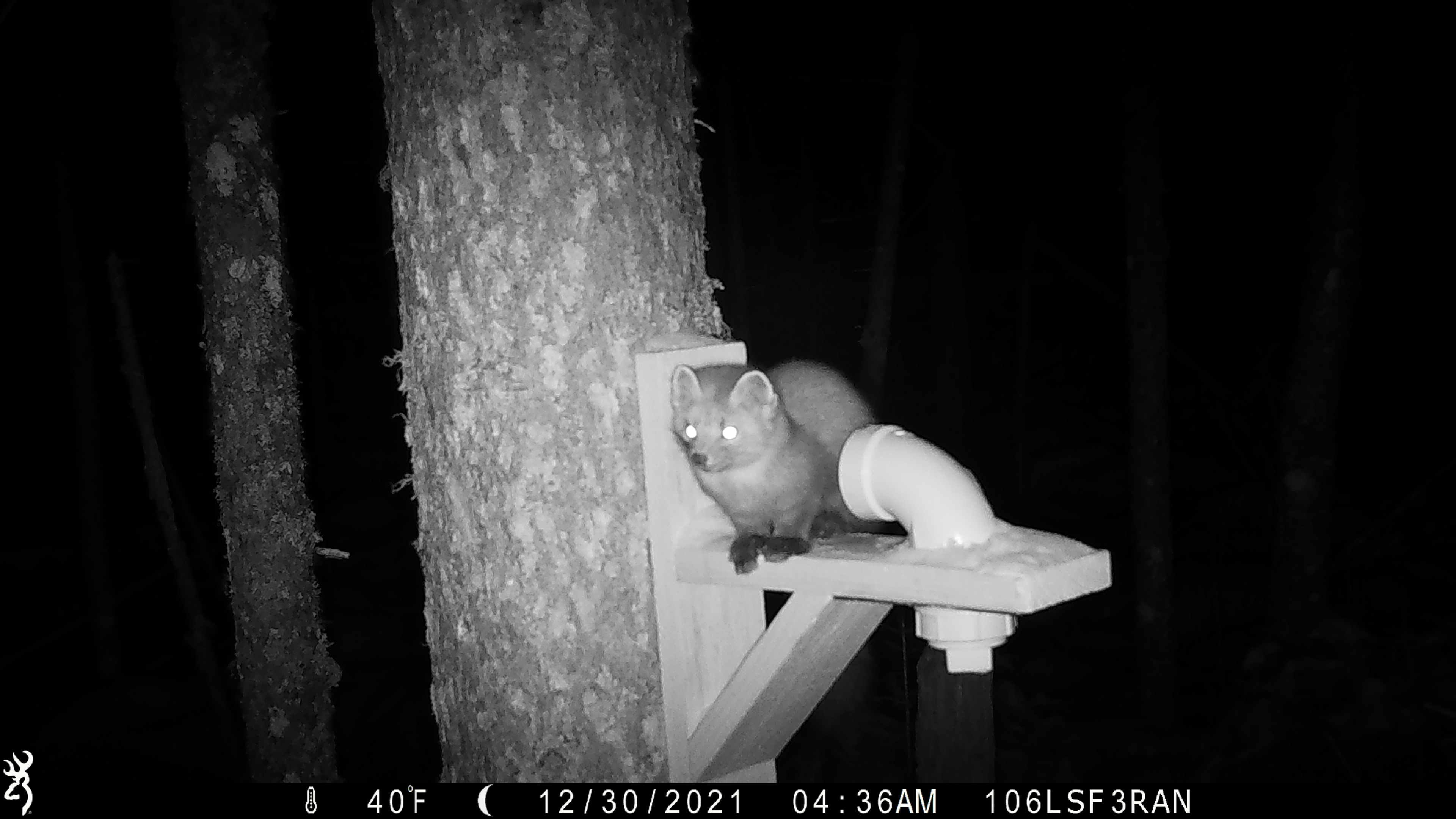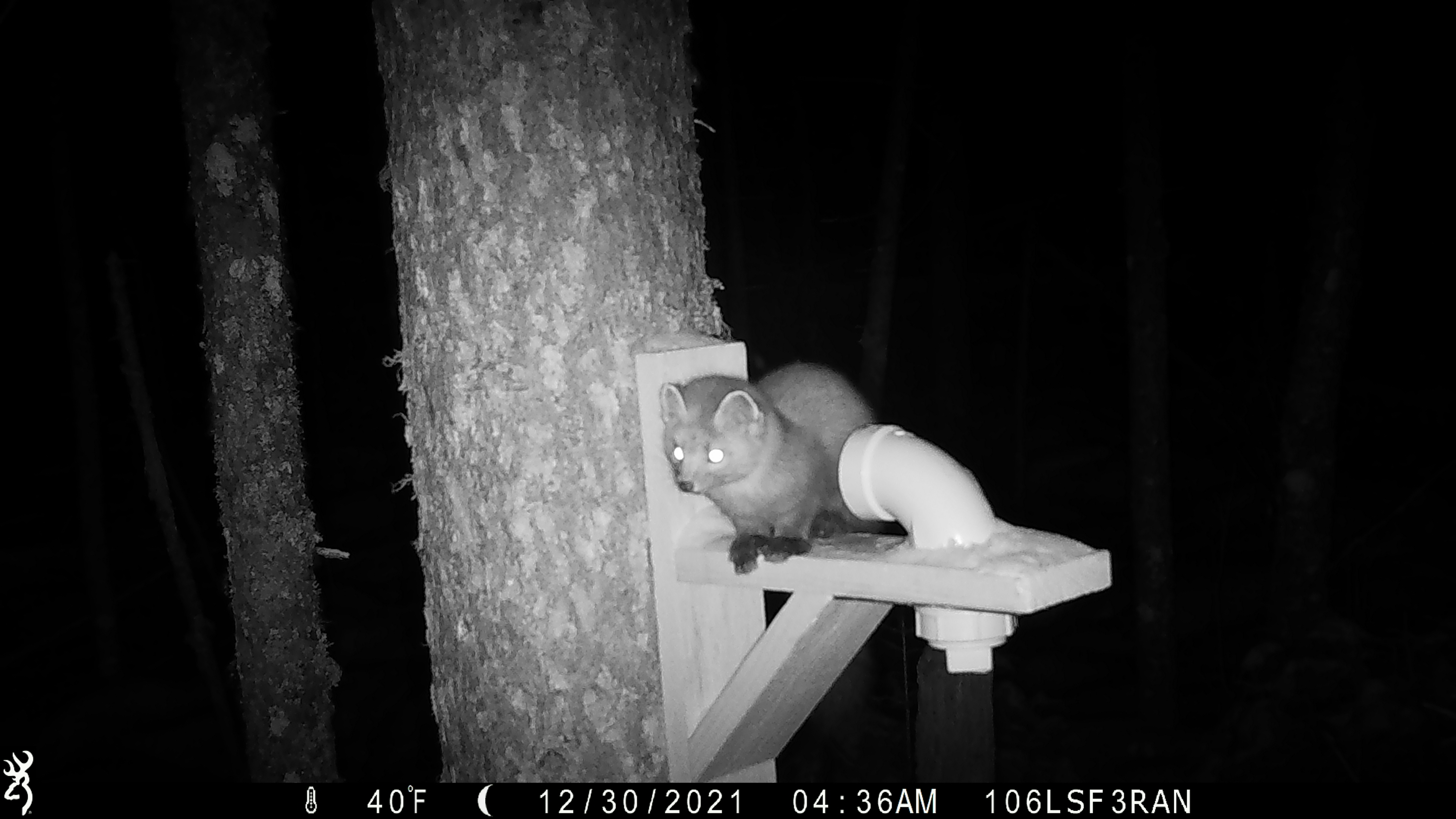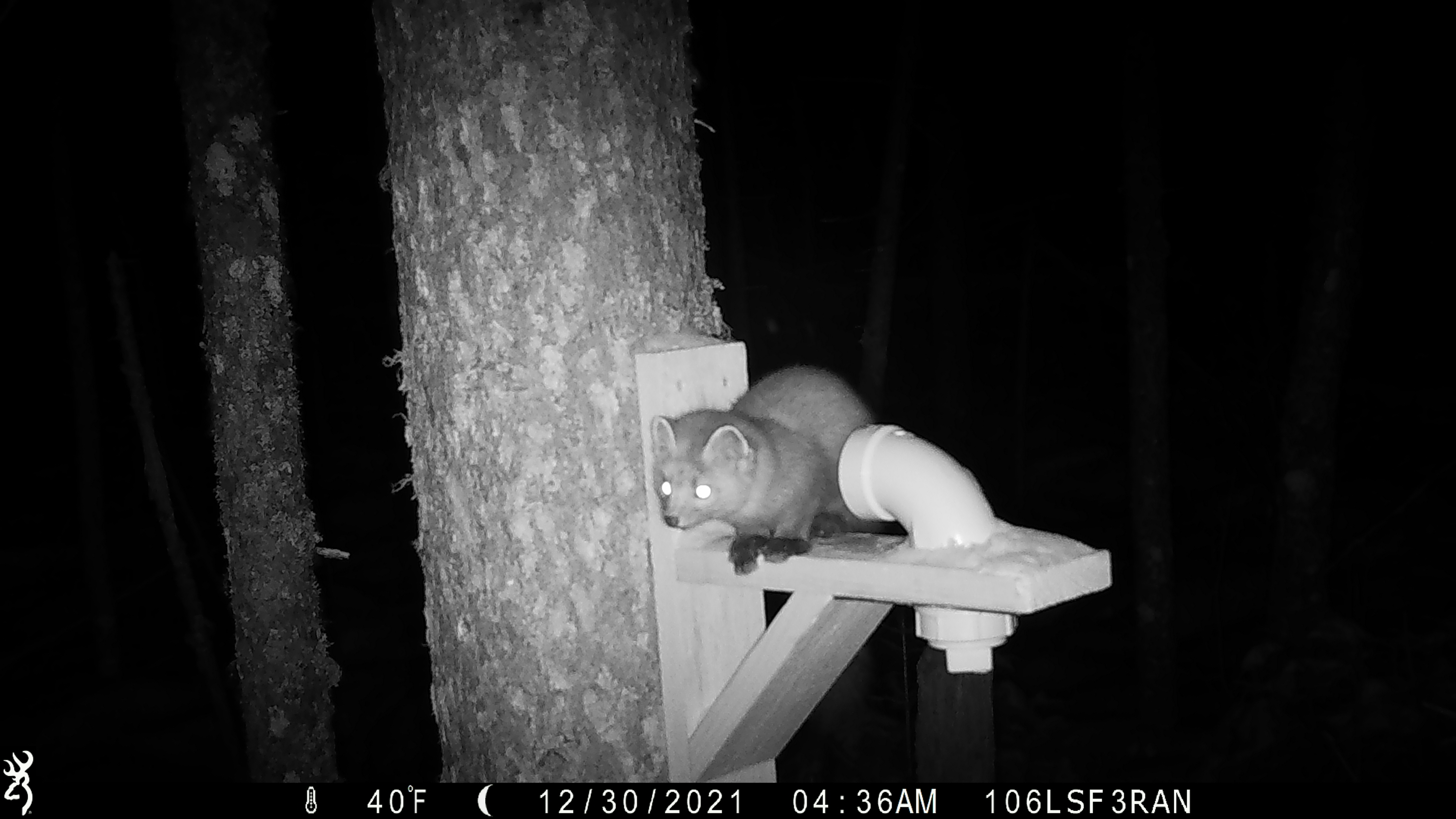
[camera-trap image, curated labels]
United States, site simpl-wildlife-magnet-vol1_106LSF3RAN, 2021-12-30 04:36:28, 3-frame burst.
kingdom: Animalia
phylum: Chordata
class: Mammalia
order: Carnivora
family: Mustelidae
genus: Martes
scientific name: Martes americana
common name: american marten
American marten (Martes americana).